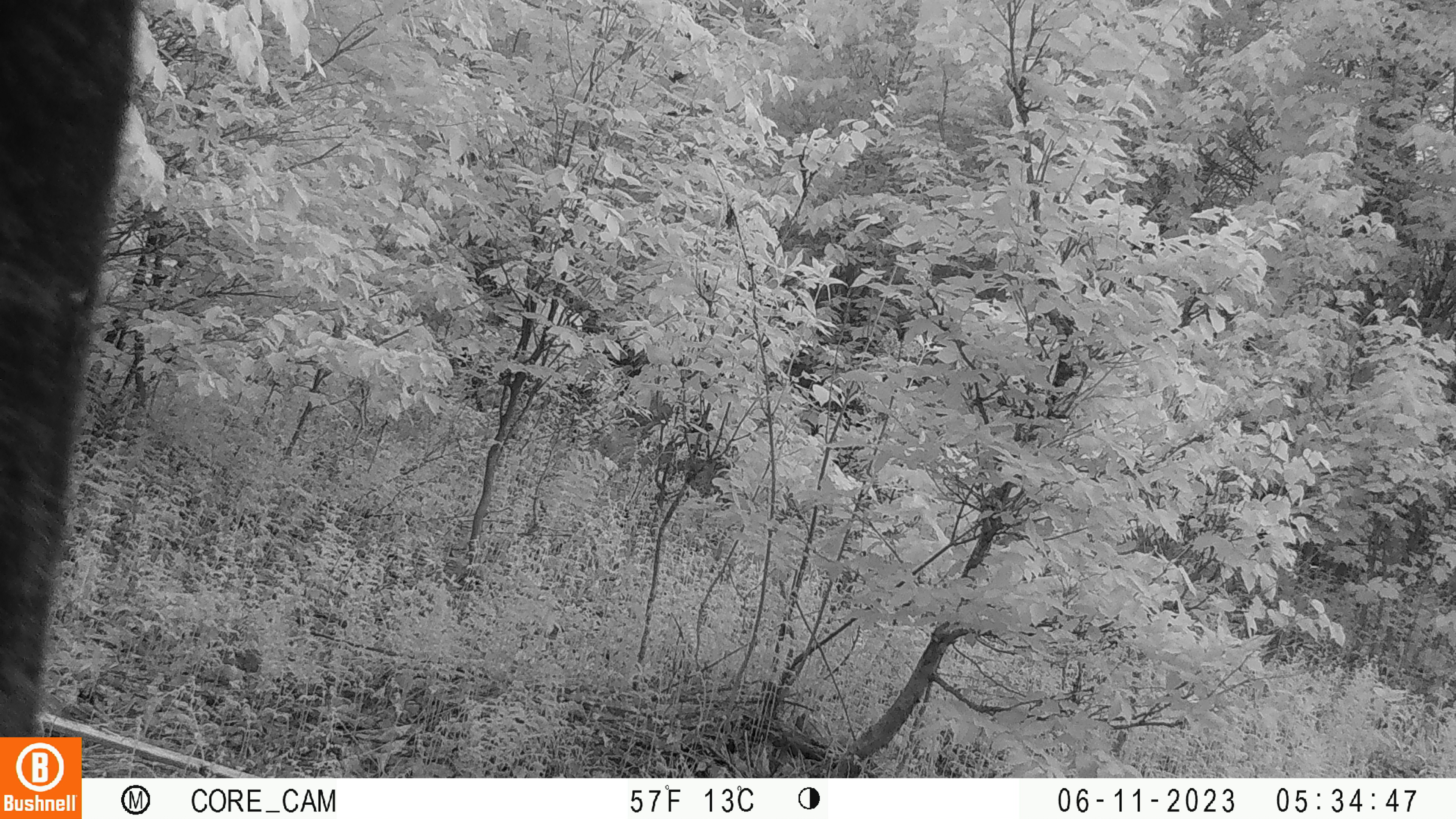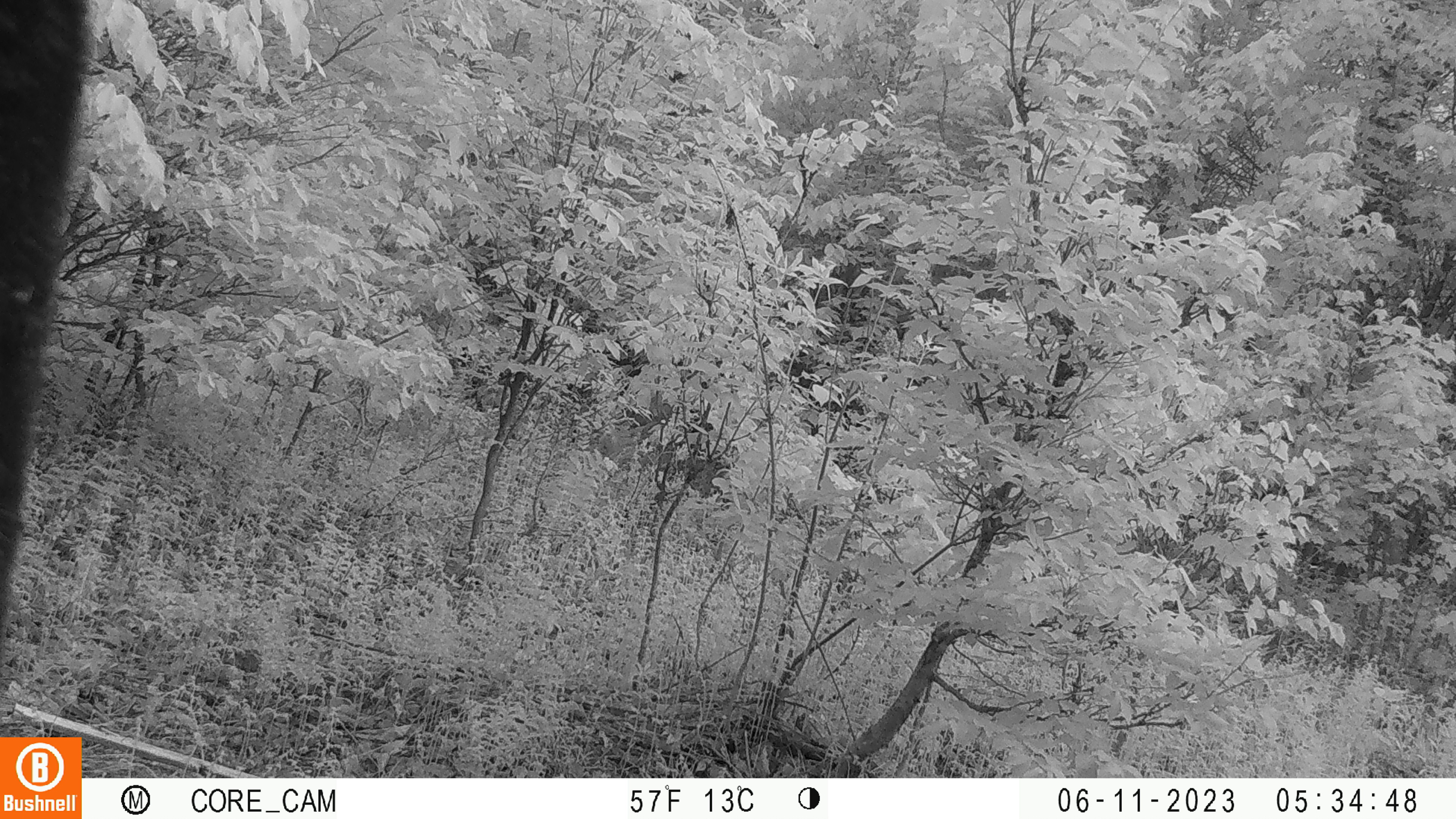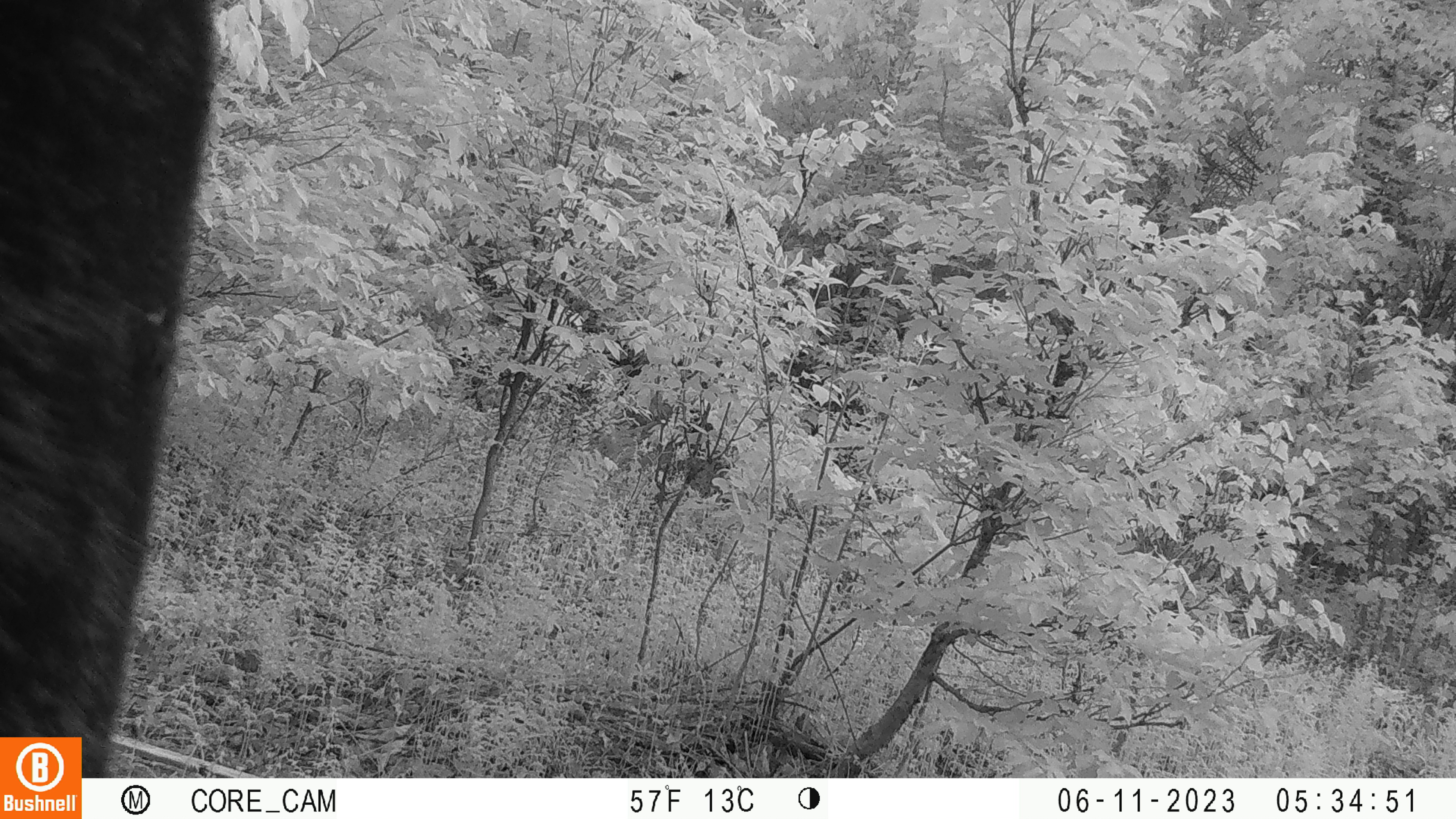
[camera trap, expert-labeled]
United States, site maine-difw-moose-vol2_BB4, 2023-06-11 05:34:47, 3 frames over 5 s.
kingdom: Animalia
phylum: Chordata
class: Mammalia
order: Artiodactyla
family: Cervidae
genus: Alces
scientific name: Alces alces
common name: moose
Moose (Alces alces).